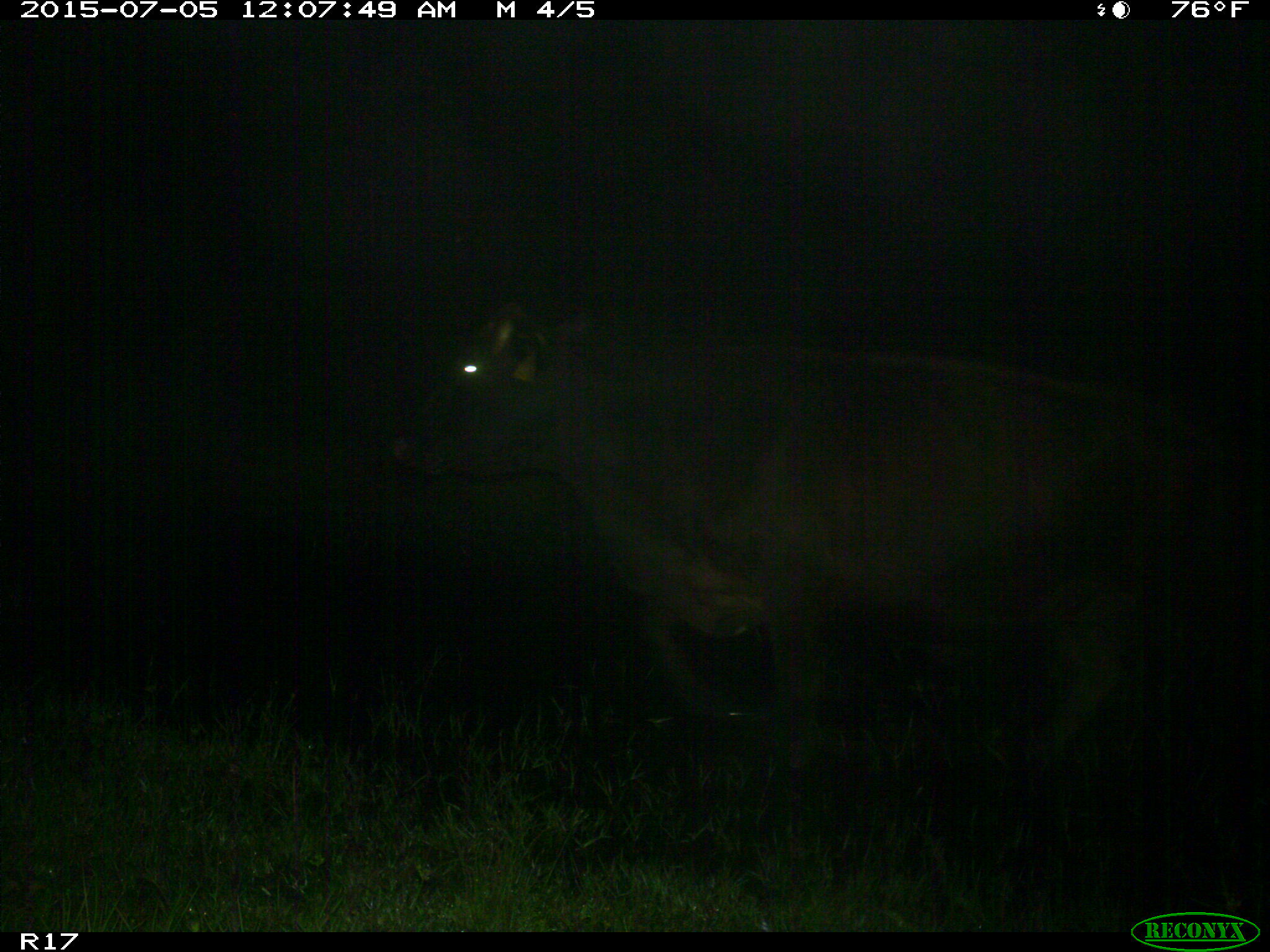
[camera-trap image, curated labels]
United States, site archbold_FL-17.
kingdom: Animalia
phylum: Chordata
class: Mammalia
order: Artiodactyla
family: Bovidae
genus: Bos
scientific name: Bos taurus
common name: domestic cow